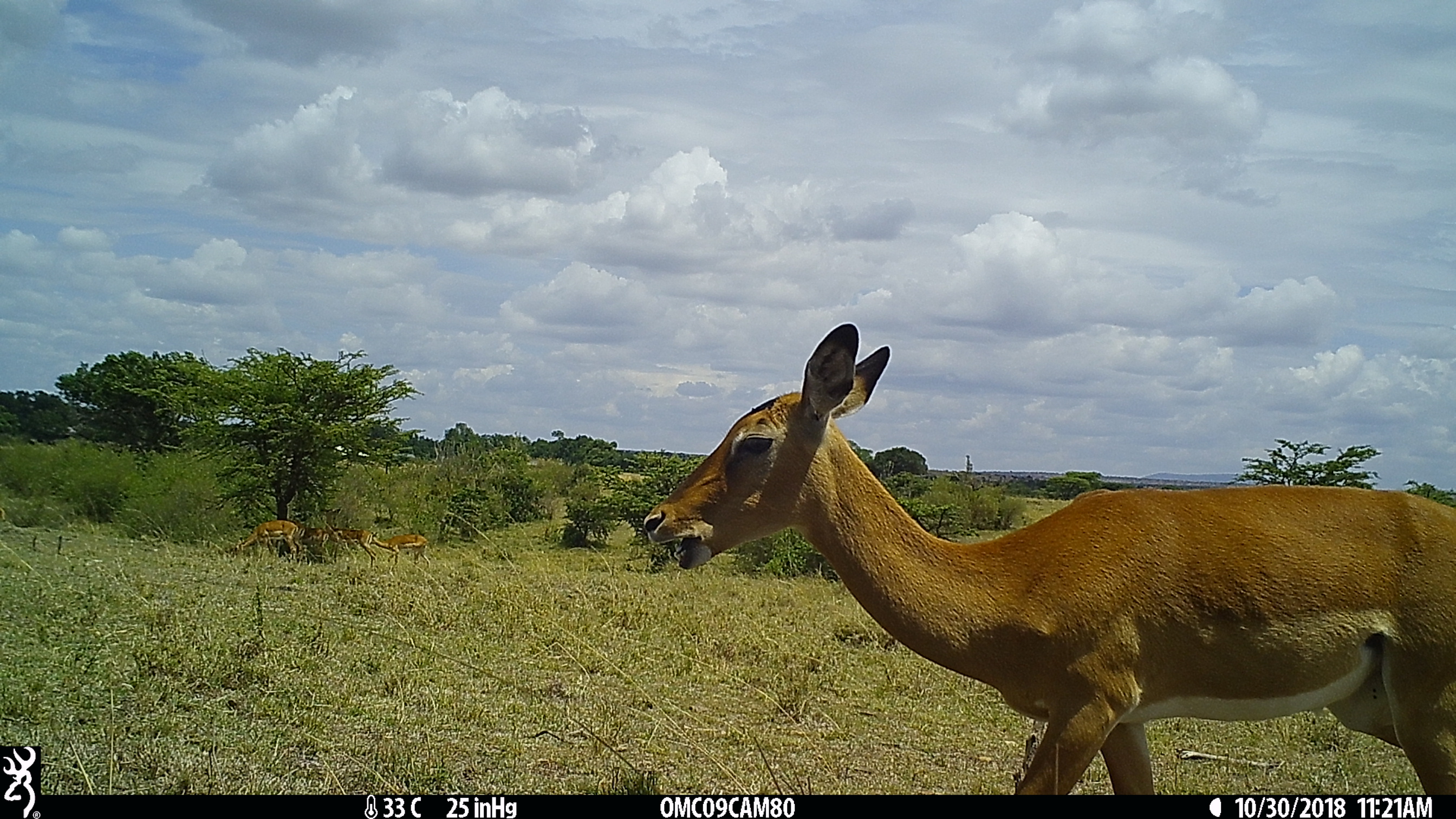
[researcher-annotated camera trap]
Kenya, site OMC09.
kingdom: Animalia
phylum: Chordata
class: Mammalia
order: Artiodactyla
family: Bovidae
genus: Aepyceros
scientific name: Aepyceros melampus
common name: impala